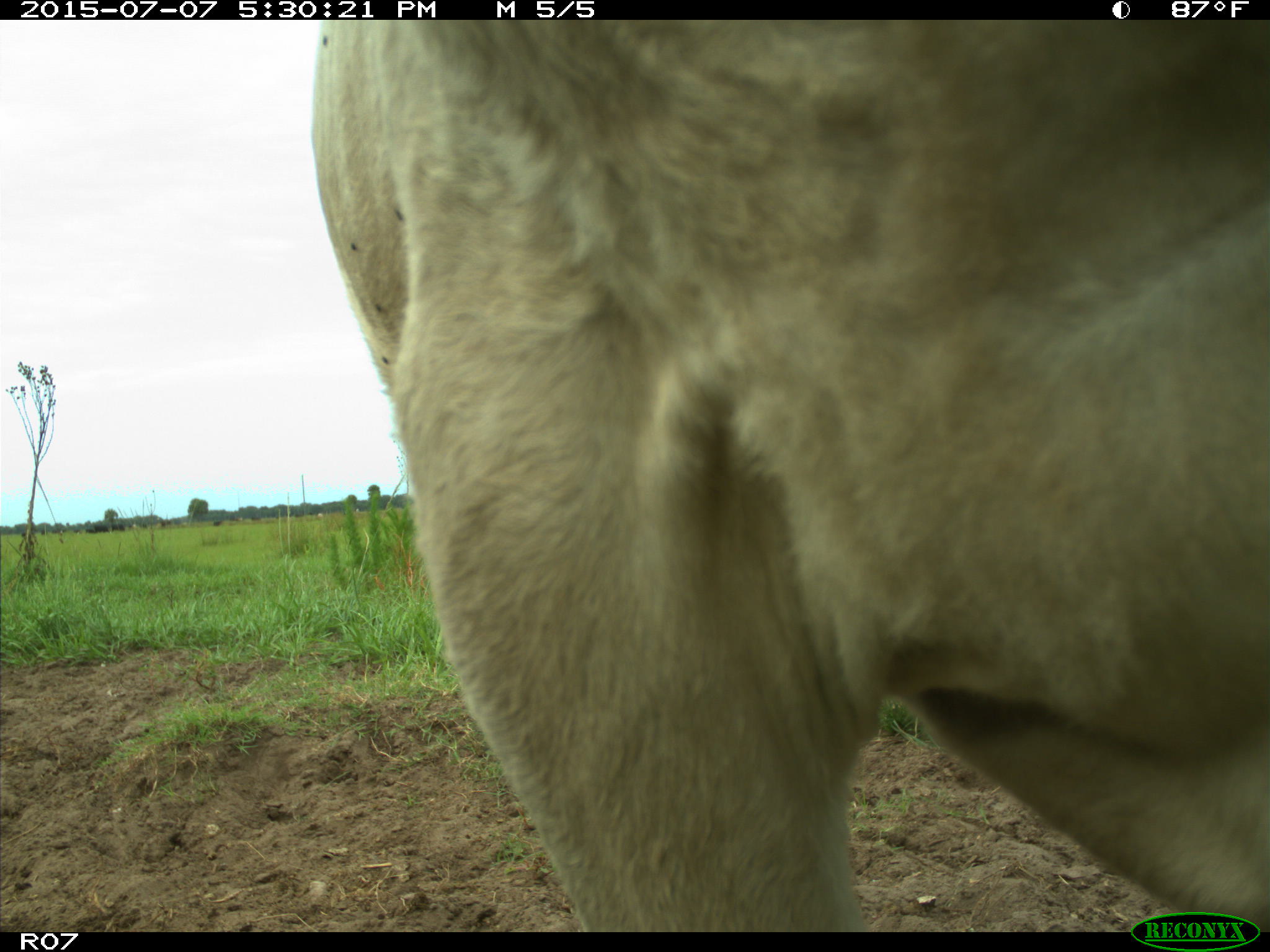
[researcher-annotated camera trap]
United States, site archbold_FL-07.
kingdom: Animalia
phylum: Chordata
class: Mammalia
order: Artiodactyla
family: Bovidae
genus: Bos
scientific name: Bos taurus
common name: domestic cow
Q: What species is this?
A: Bos taurus (domestic cow).